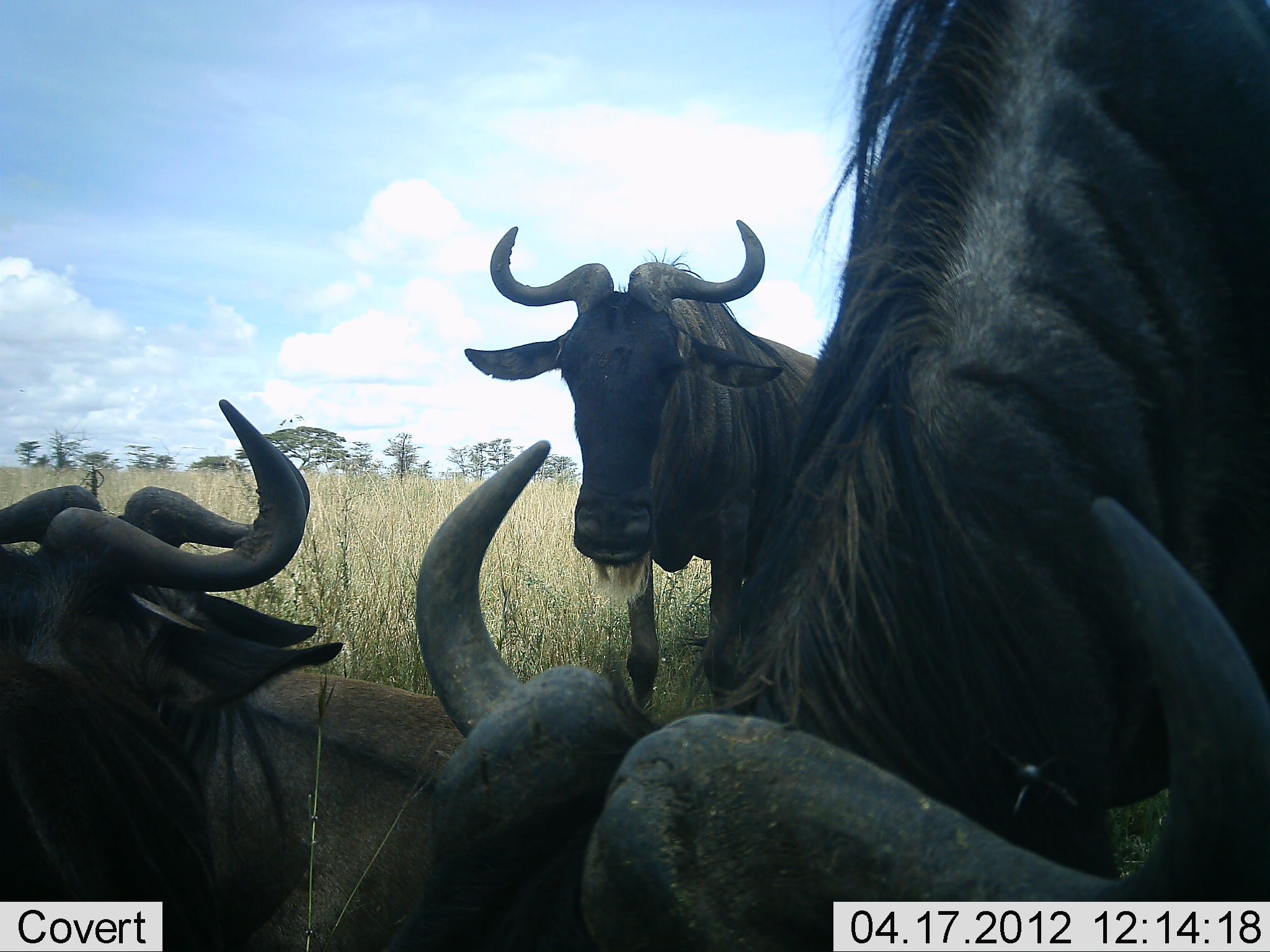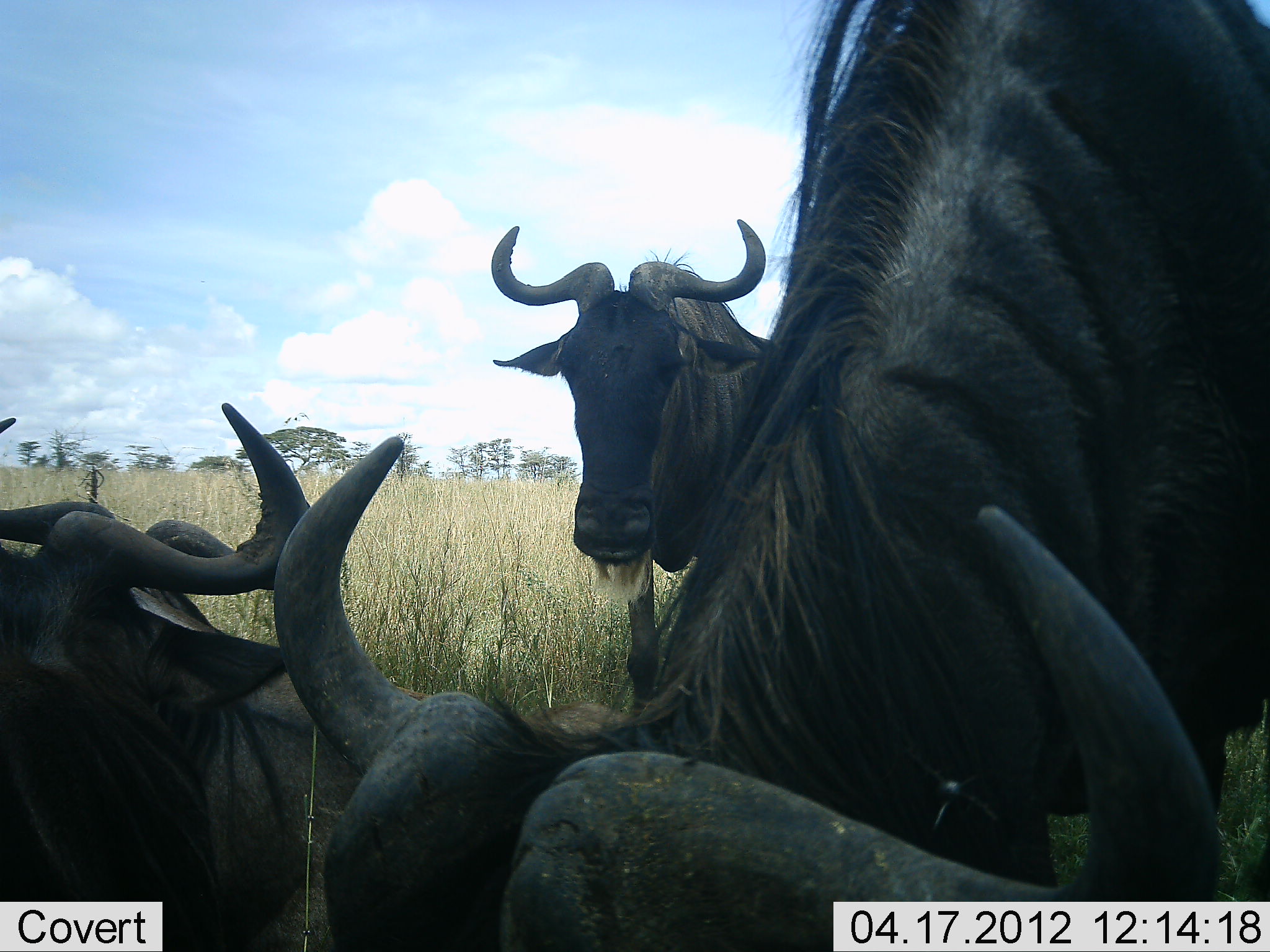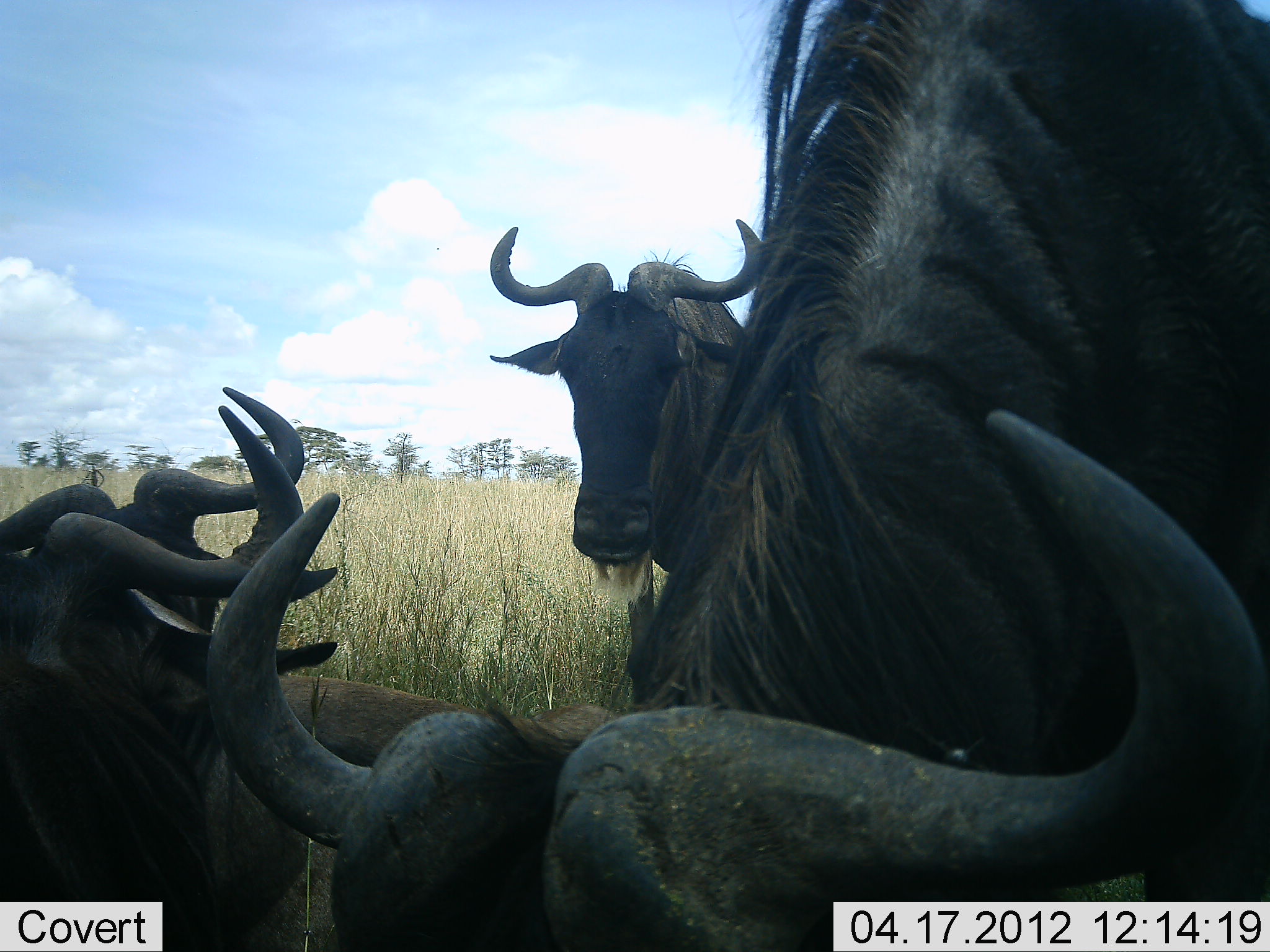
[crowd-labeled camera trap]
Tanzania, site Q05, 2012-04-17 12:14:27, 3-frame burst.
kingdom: Animalia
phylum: Chordata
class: Mammalia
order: Artiodactyla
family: Bovidae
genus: Connochaetes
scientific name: Connochaetes taurinus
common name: blue wildebeest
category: wildebeest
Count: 4.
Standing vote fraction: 67%.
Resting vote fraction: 92%.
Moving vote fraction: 4%.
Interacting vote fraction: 4%.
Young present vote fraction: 0%.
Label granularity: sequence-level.